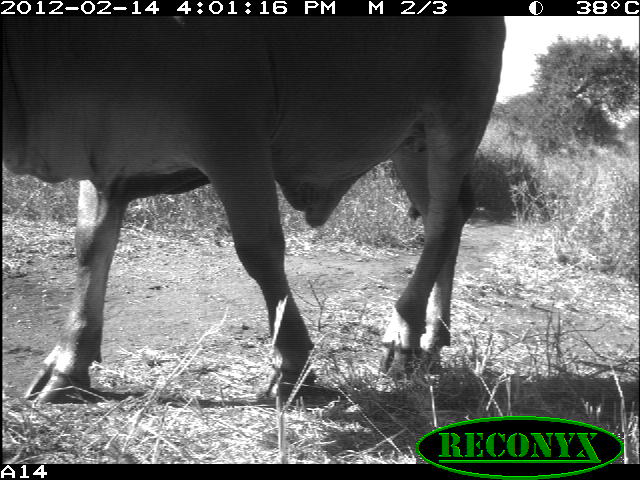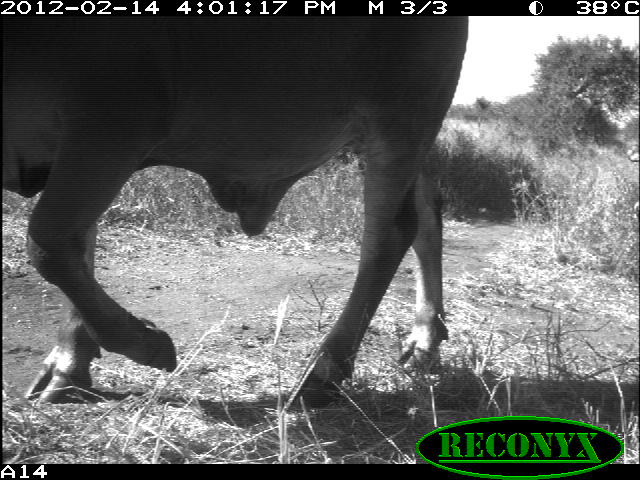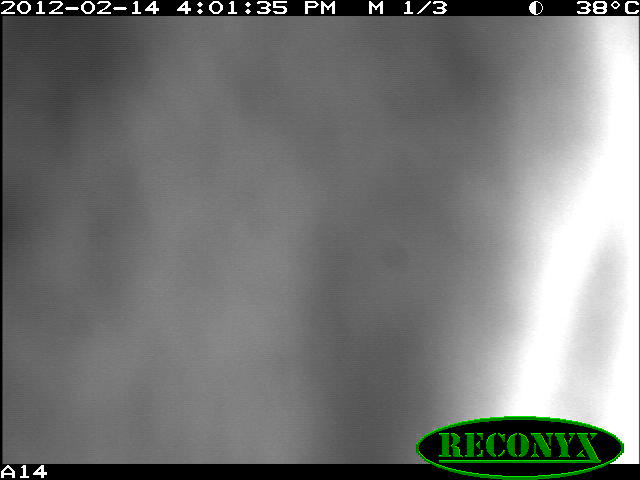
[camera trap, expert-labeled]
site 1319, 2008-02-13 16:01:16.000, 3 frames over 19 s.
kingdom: Animalia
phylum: Chordata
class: Mammalia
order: Artiodactyla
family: Bovidae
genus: Bos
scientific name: Bos taurus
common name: domestic cattle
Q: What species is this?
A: Bos taurus (domestic cattle).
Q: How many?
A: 1.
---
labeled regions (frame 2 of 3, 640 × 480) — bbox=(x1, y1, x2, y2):
bos taurus: bbox=(0, 15, 468, 408)